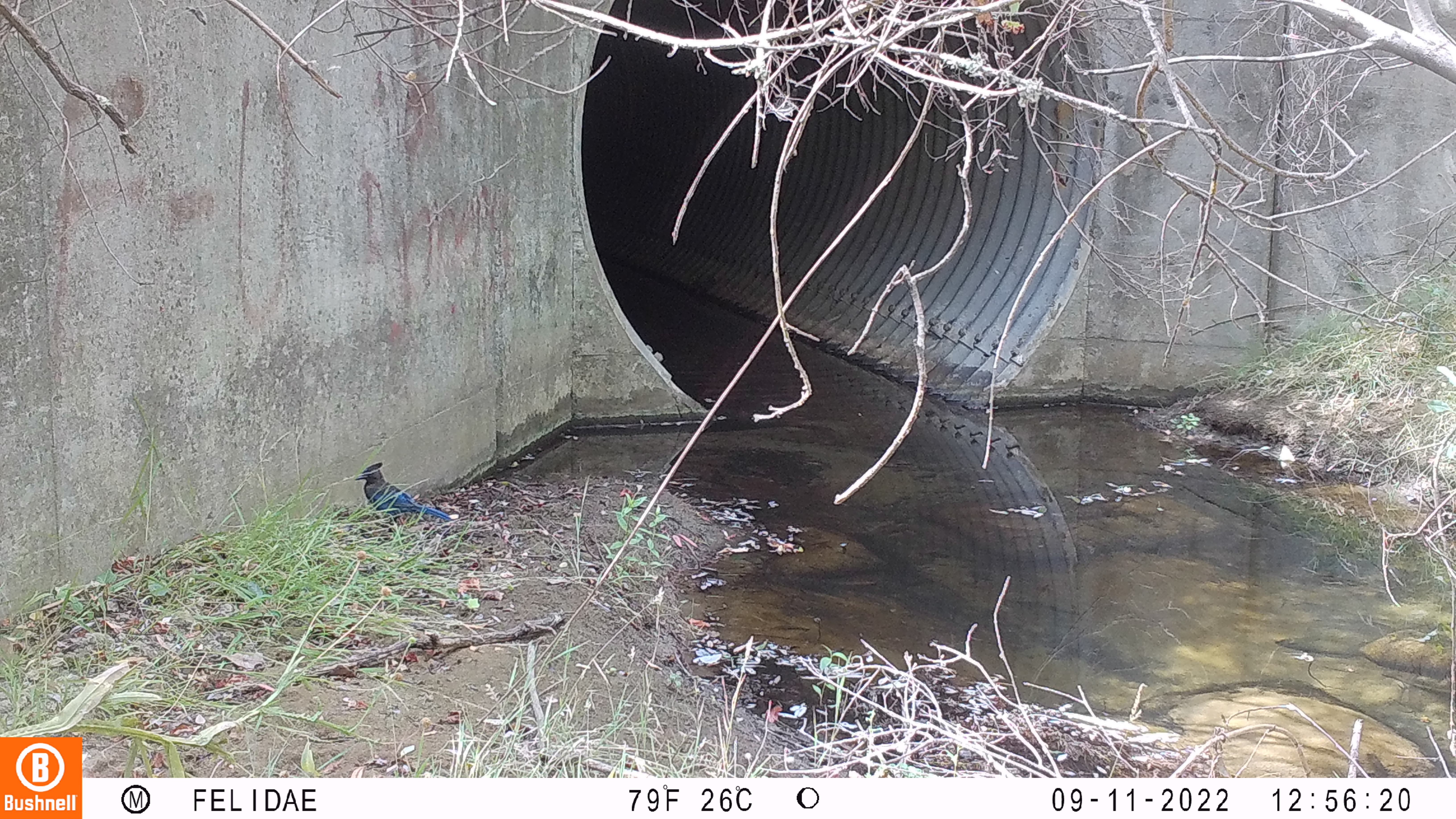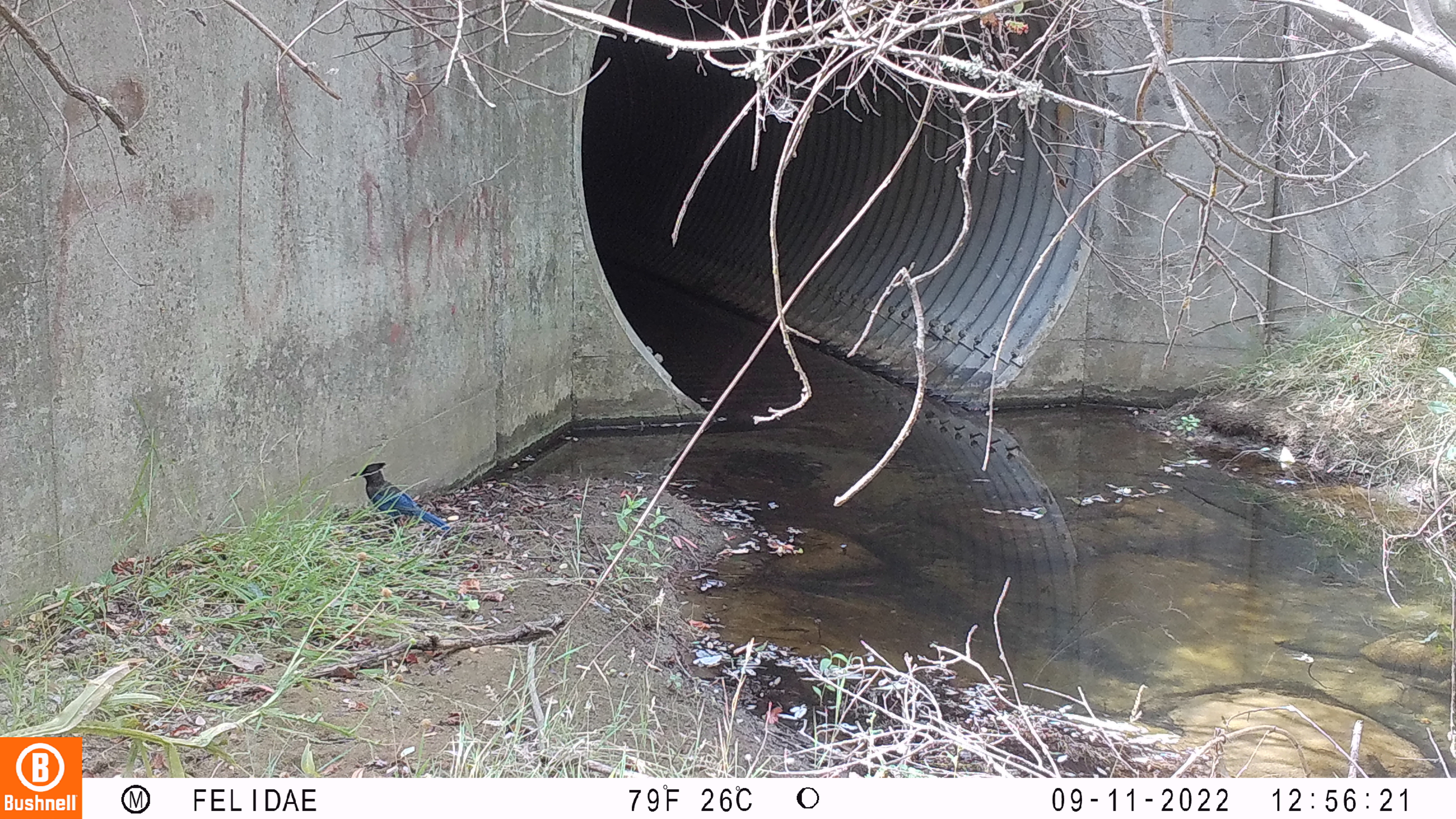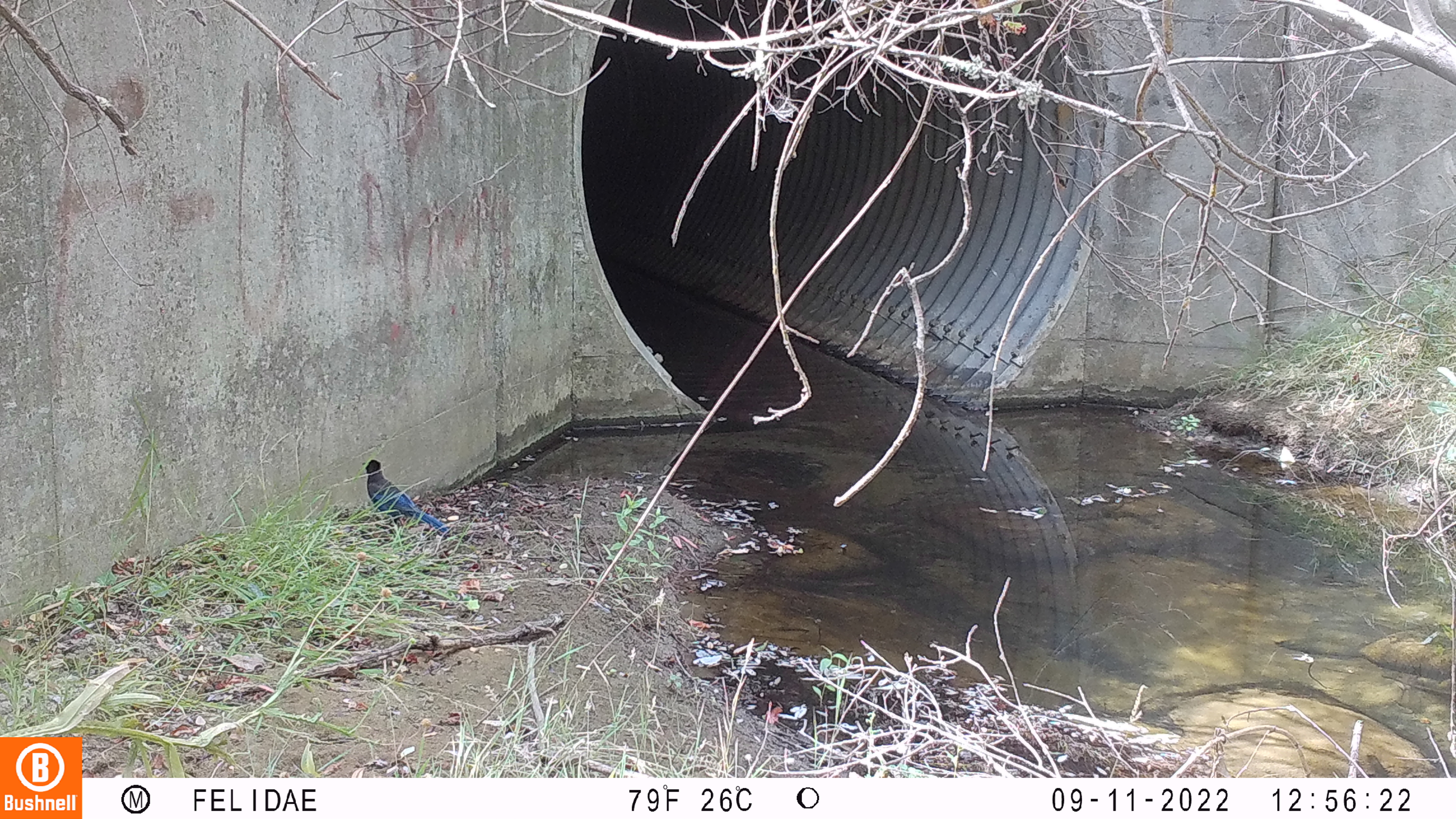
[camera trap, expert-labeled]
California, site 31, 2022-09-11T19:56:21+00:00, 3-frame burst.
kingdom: Animalia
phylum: Chordata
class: Aves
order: Passeriformes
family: Corvidae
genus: Cyanocitta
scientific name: Cyanocitta stelleri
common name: steller's jay